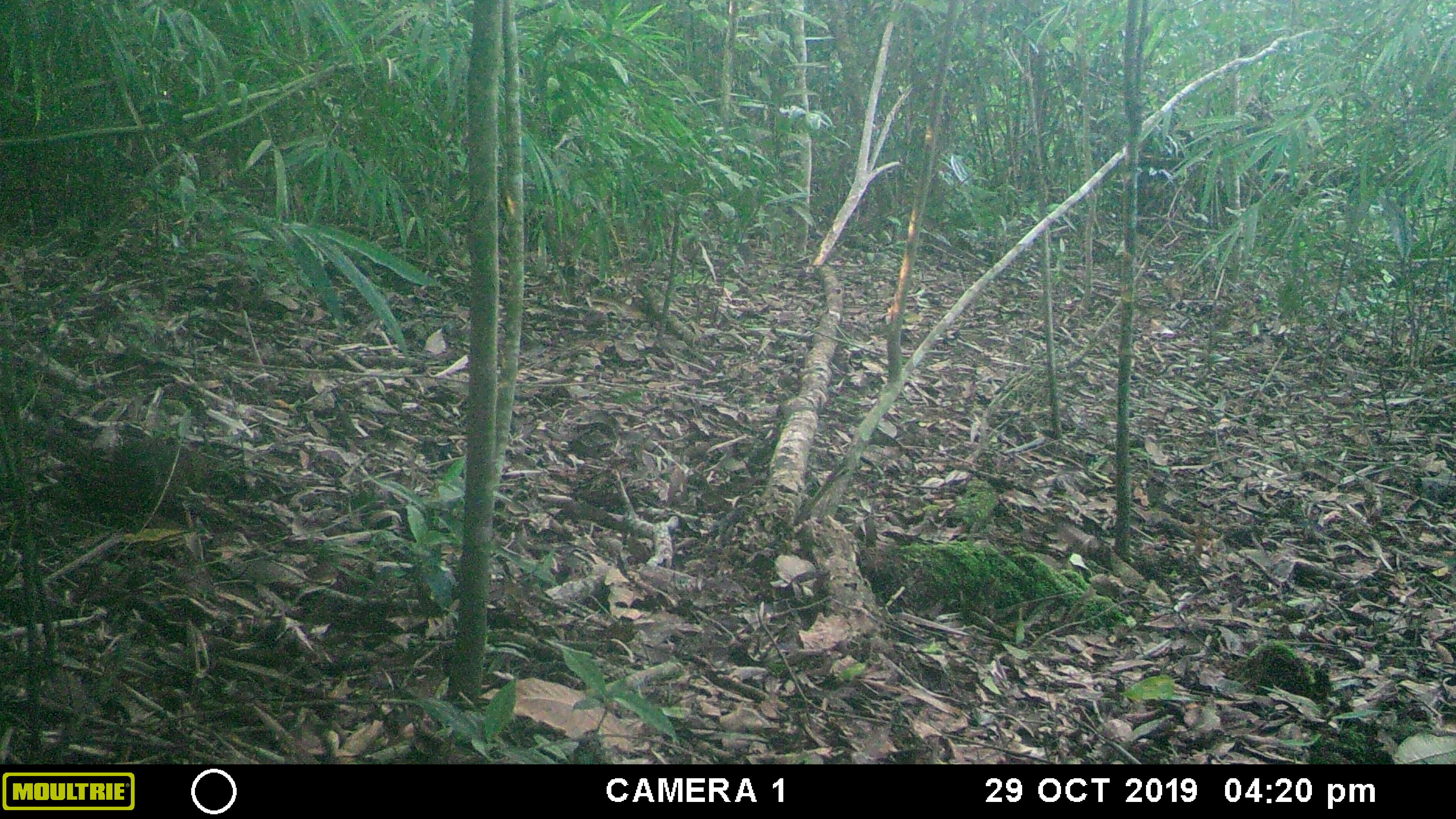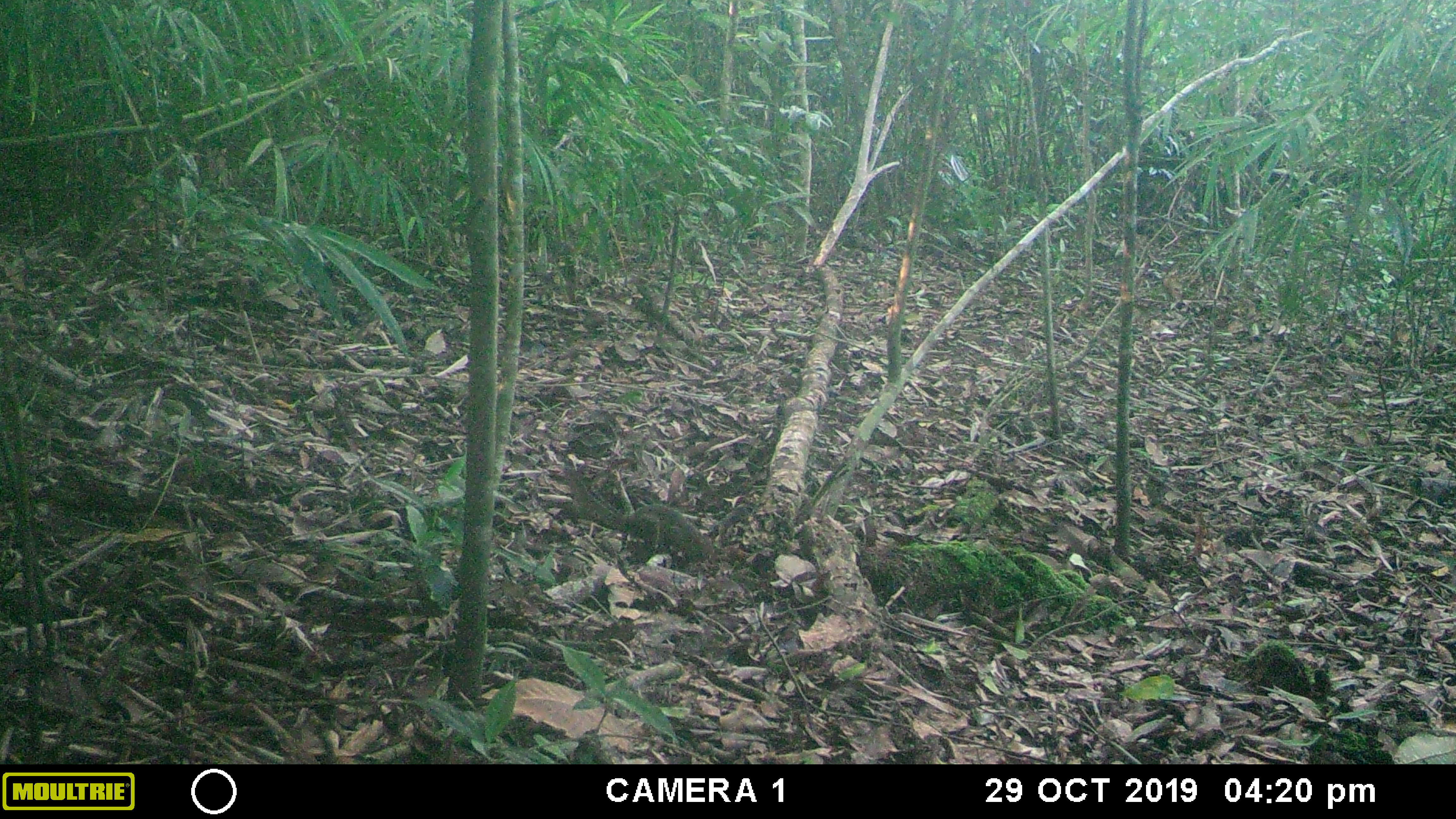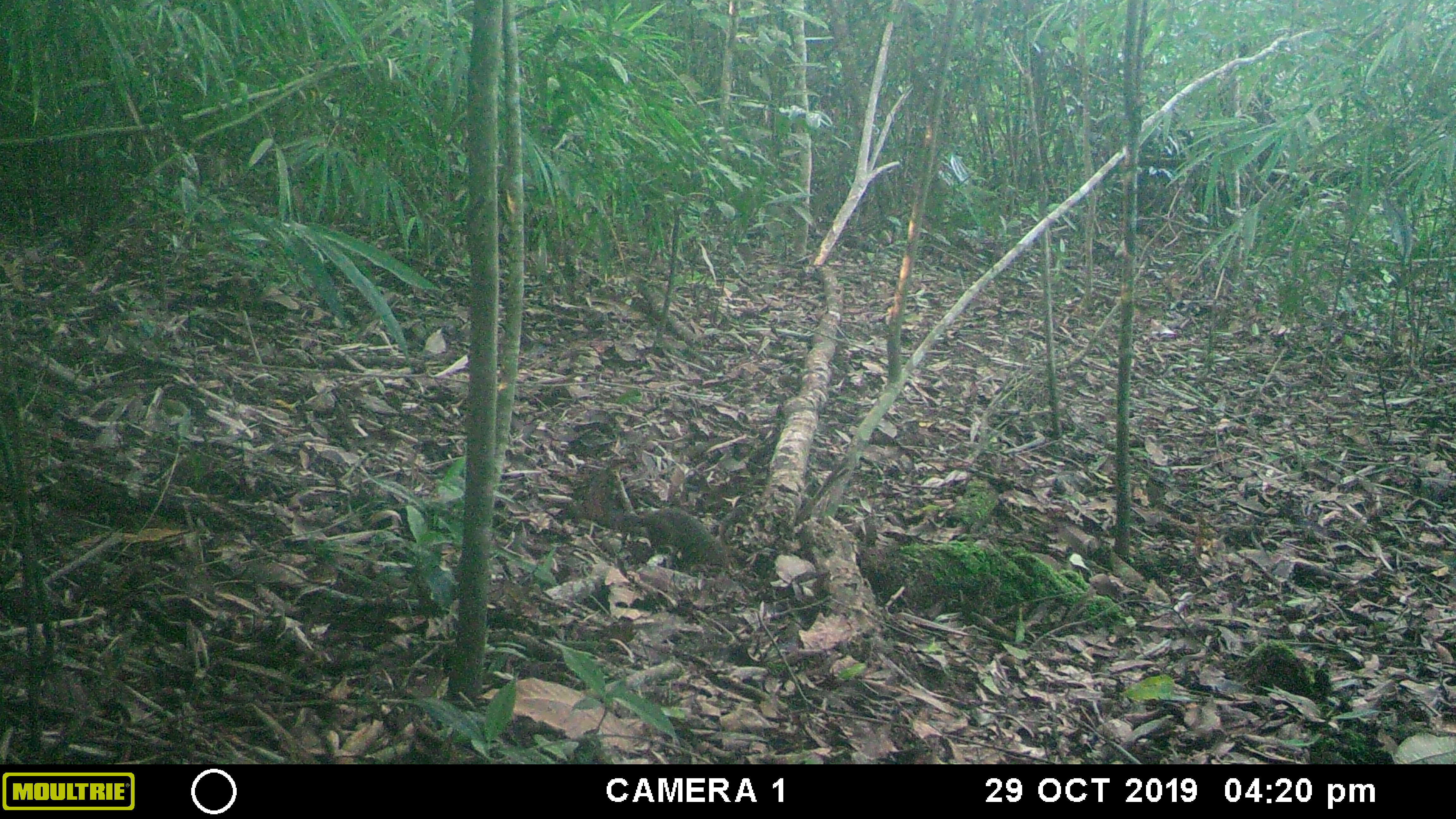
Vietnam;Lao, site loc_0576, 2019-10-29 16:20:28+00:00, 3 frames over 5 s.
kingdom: Animalia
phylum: Chordata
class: Mammalia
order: Rodentia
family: Sciuridae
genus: Dremomys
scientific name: Dremomys rufigenis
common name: red-cheeked squirrel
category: red cheeked squirrel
Red cheeked squirrel (red-cheeked squirrel) (Dremomys rufigenis). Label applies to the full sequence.